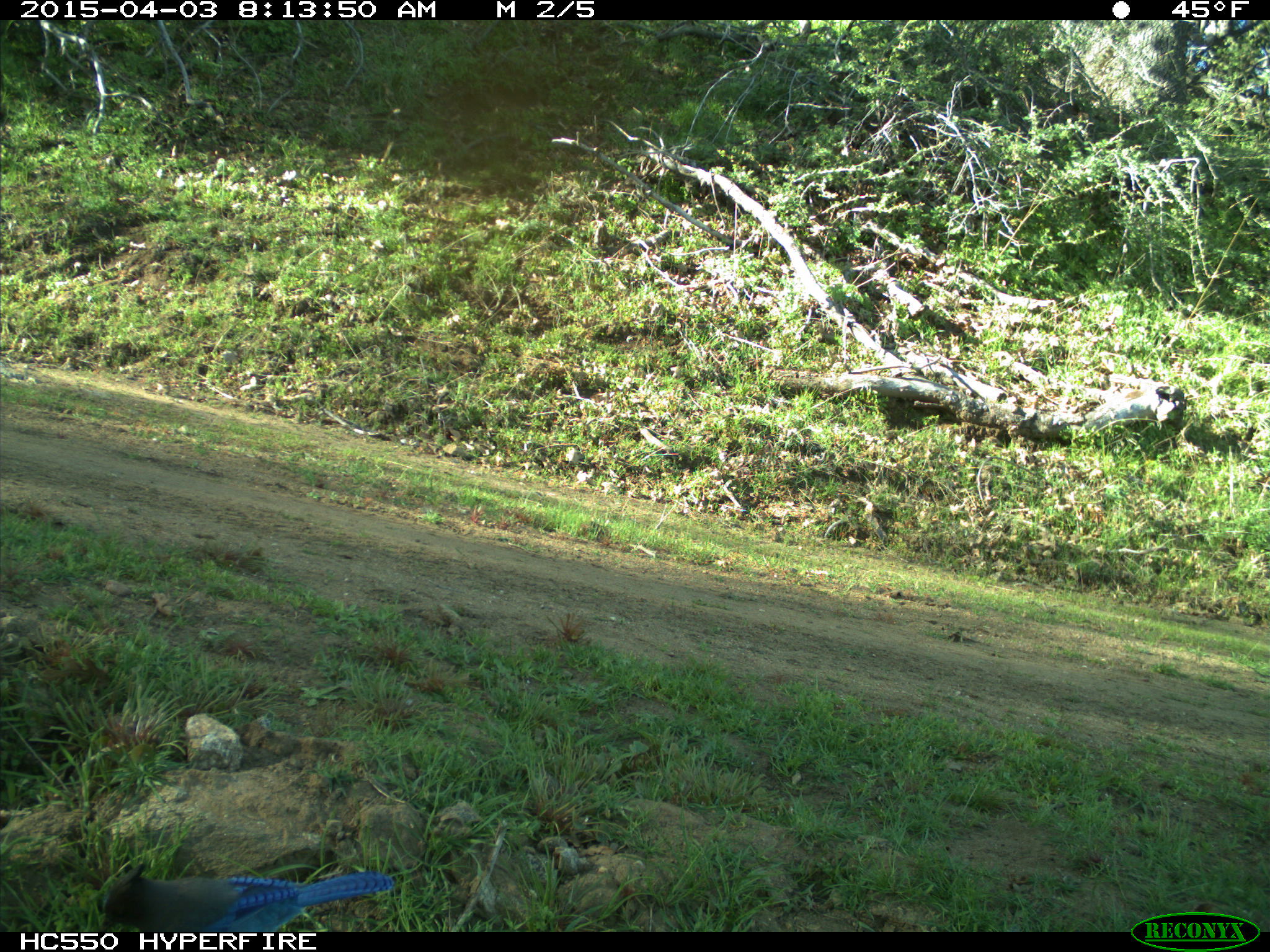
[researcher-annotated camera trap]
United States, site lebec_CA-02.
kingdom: Animalia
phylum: Chordata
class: Aves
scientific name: Aves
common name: birds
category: unidentified bird